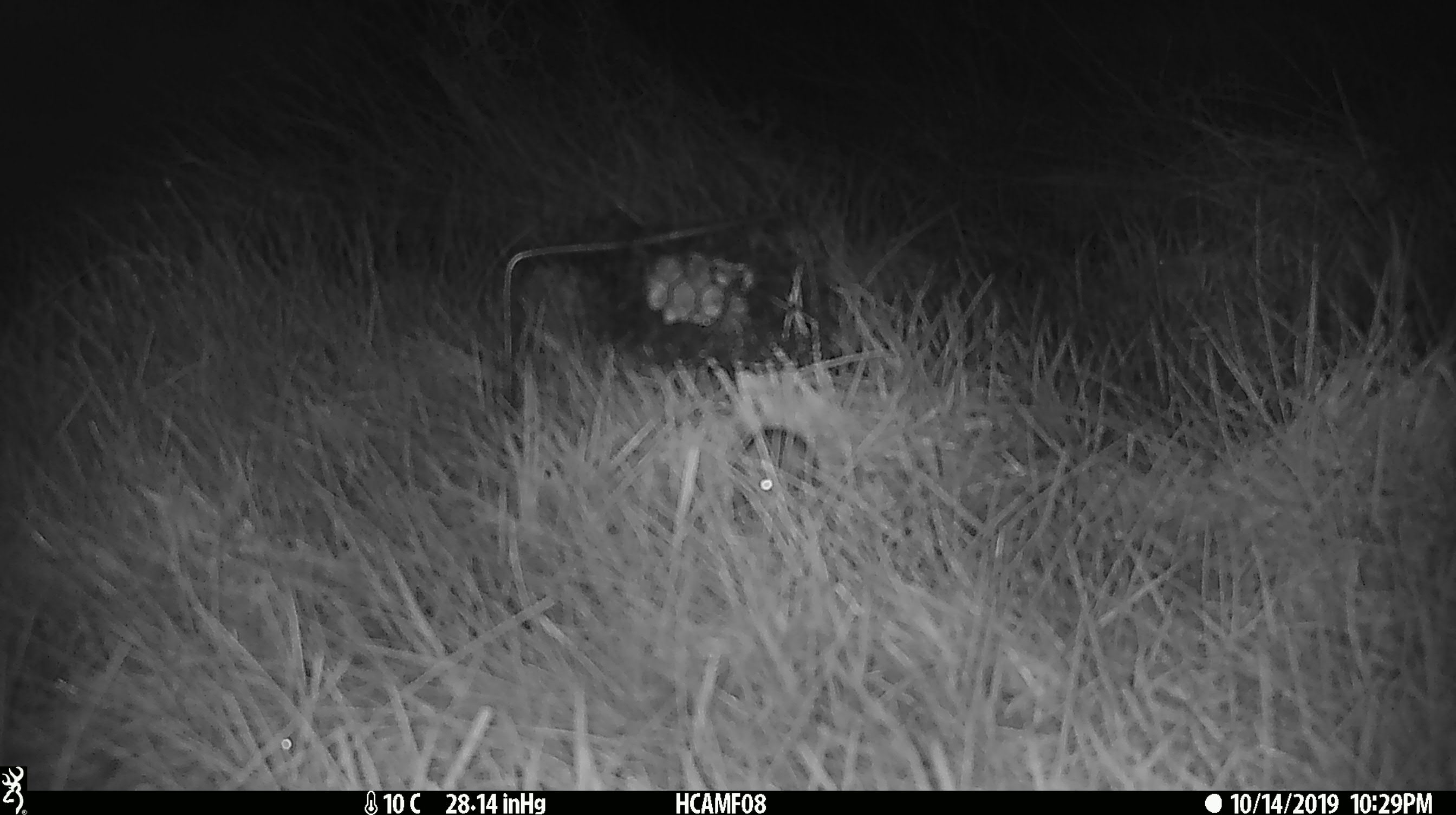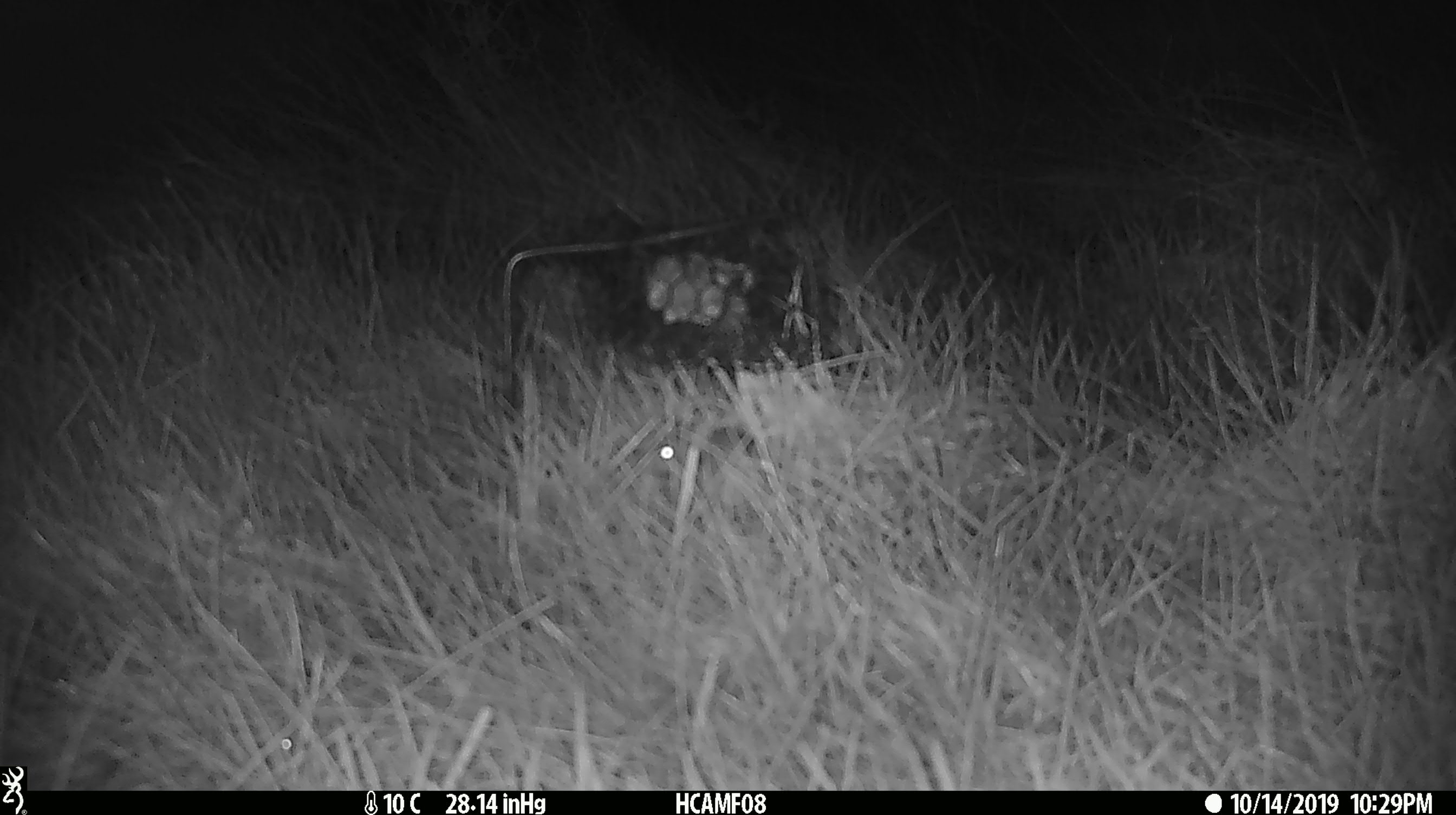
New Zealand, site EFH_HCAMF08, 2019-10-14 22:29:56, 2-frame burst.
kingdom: Animalia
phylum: Chordata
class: Mammalia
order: Rodentia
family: Muridae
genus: Mus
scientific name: Mus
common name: mouse